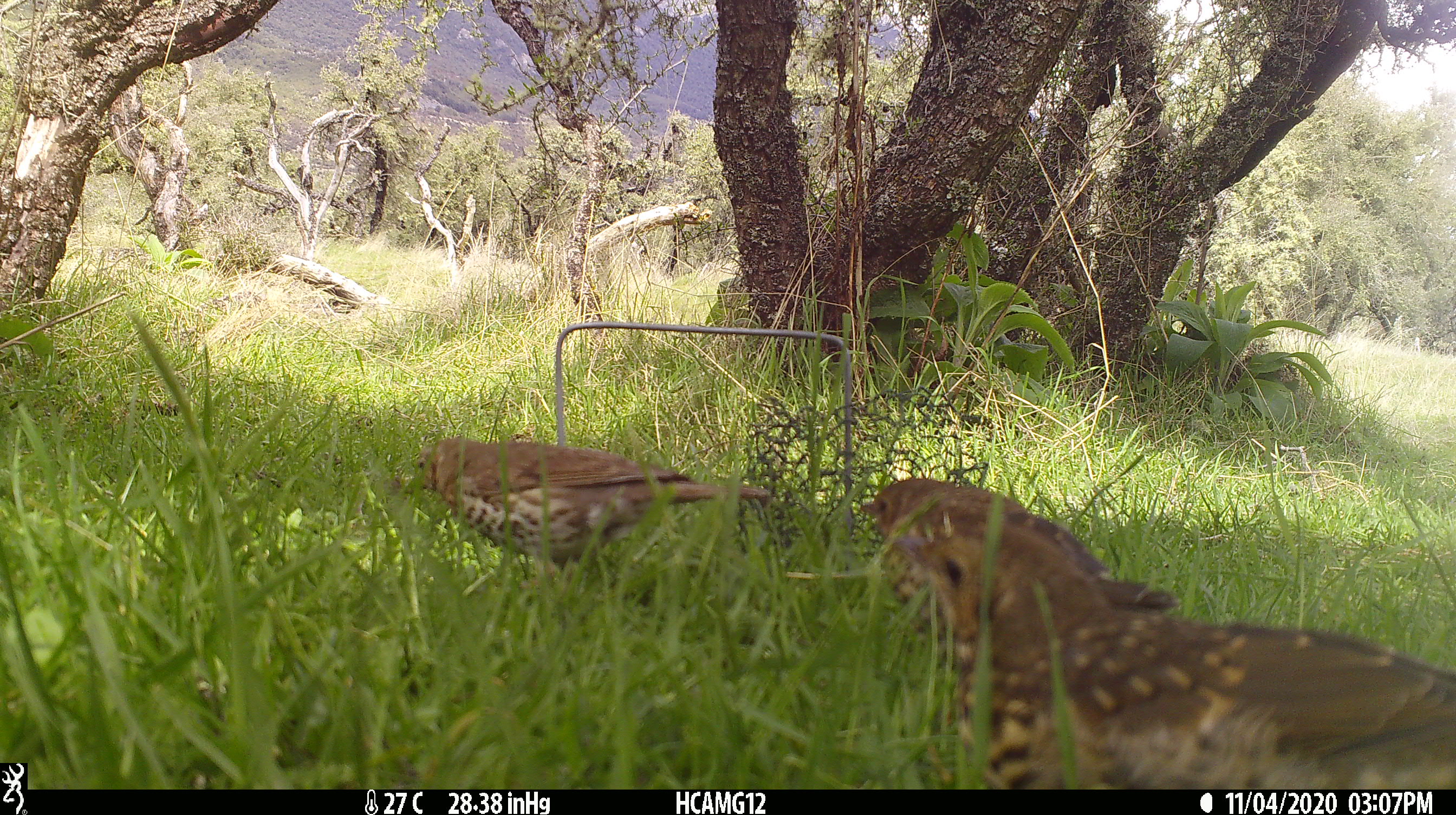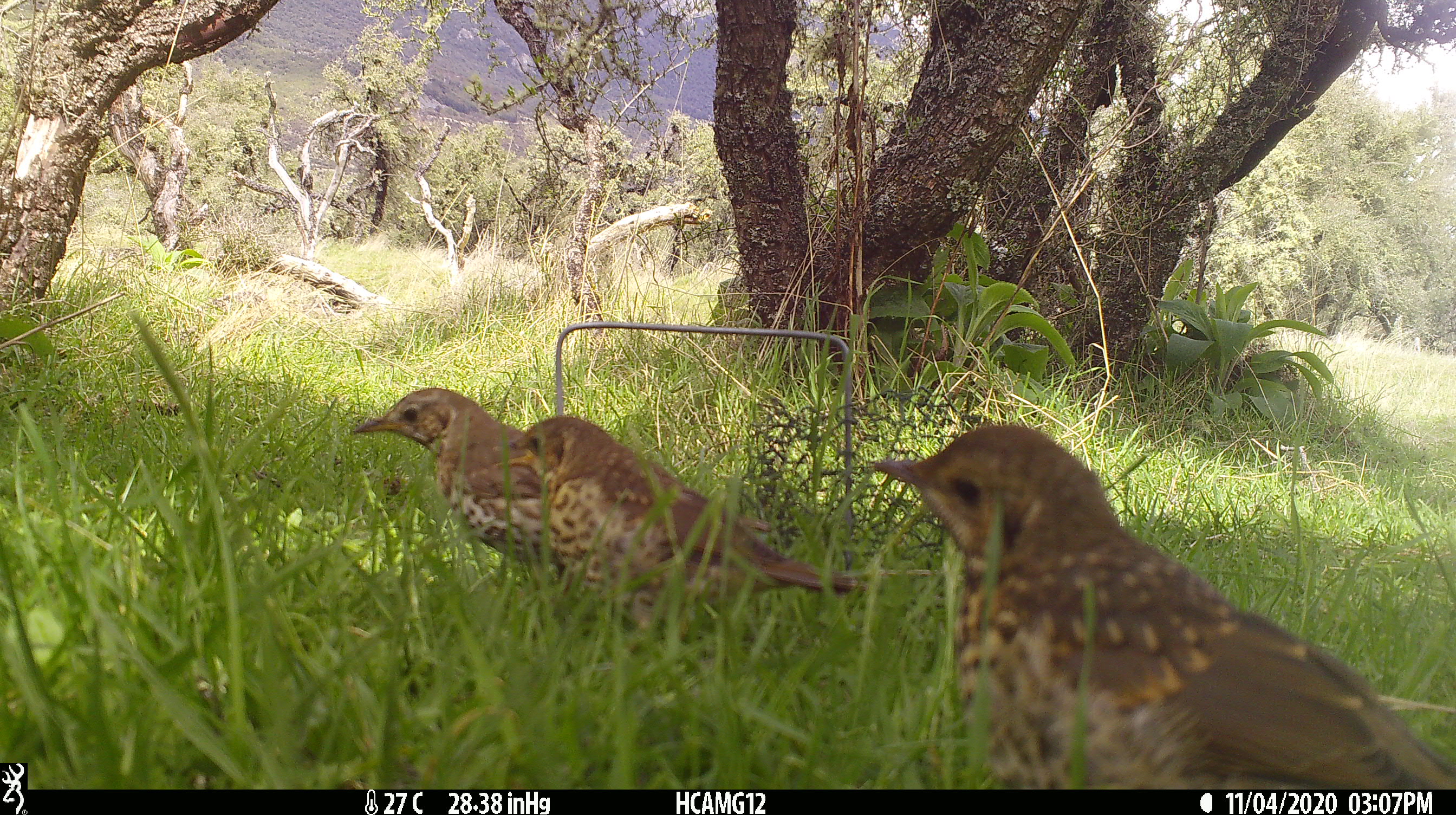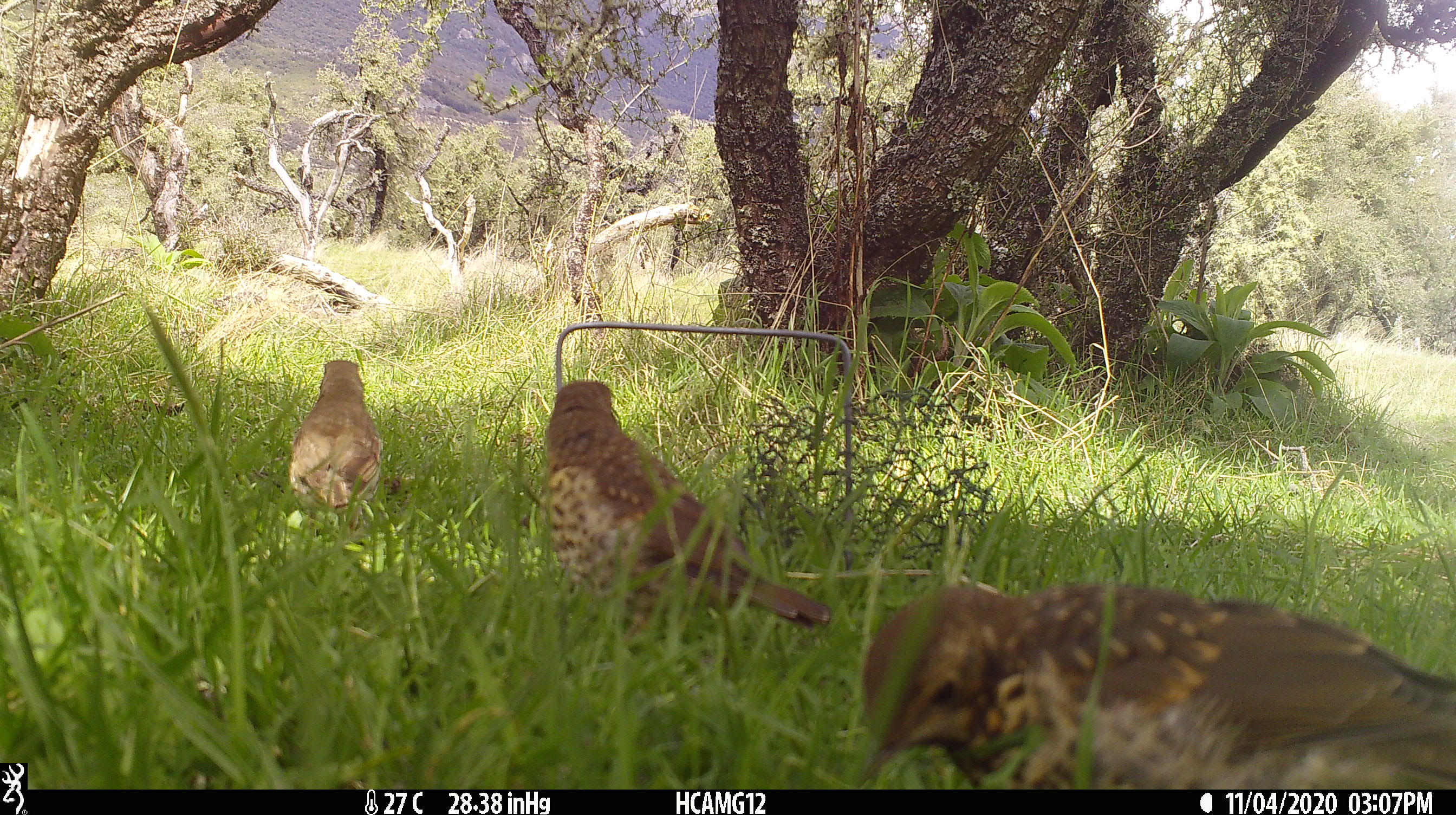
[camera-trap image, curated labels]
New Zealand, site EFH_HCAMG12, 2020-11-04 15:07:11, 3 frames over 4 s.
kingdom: Animalia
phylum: Chordata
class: Aves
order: Passeriformes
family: Turdidae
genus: Turdus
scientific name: Turdus philomelos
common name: song thrush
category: thrush